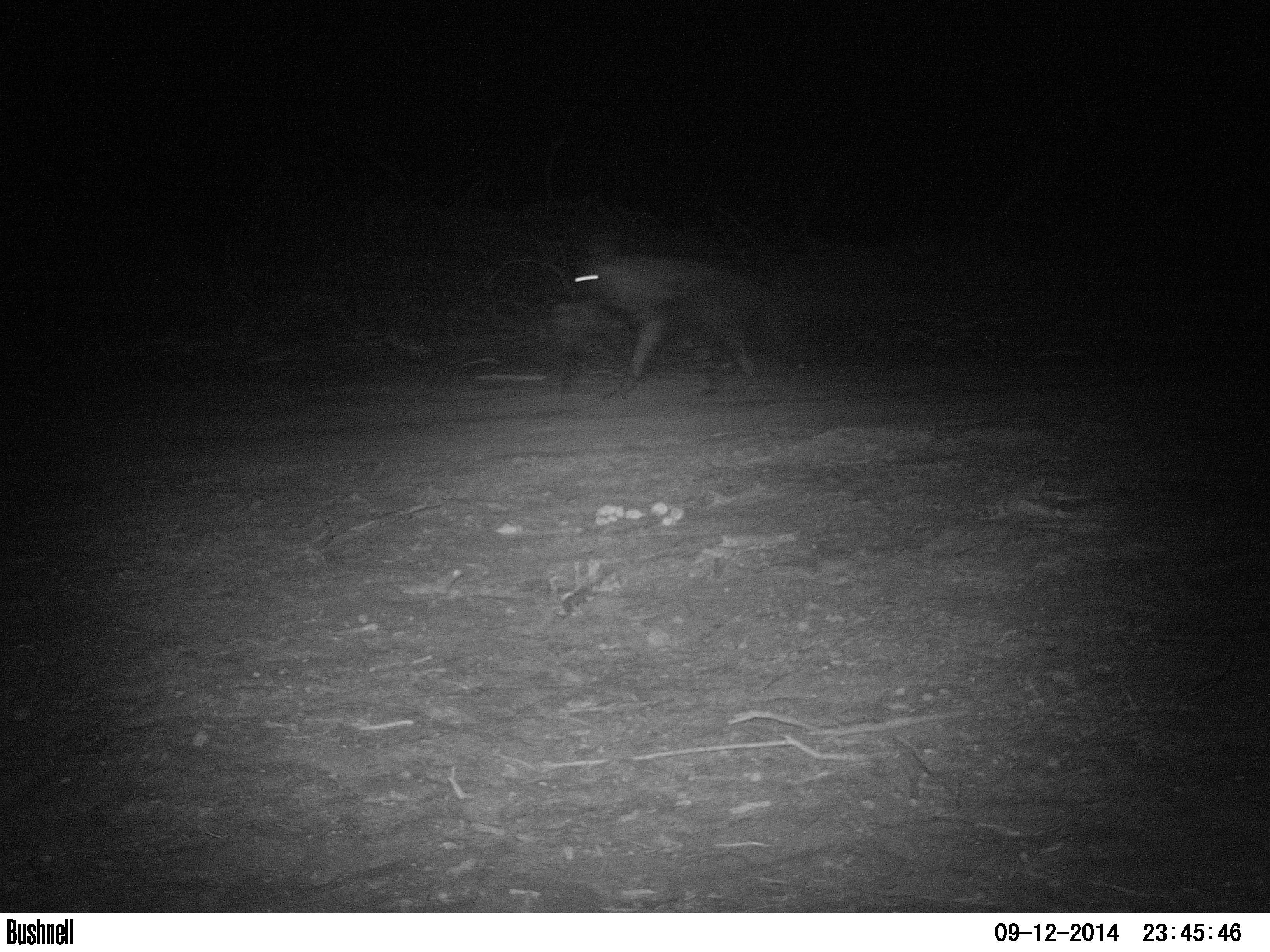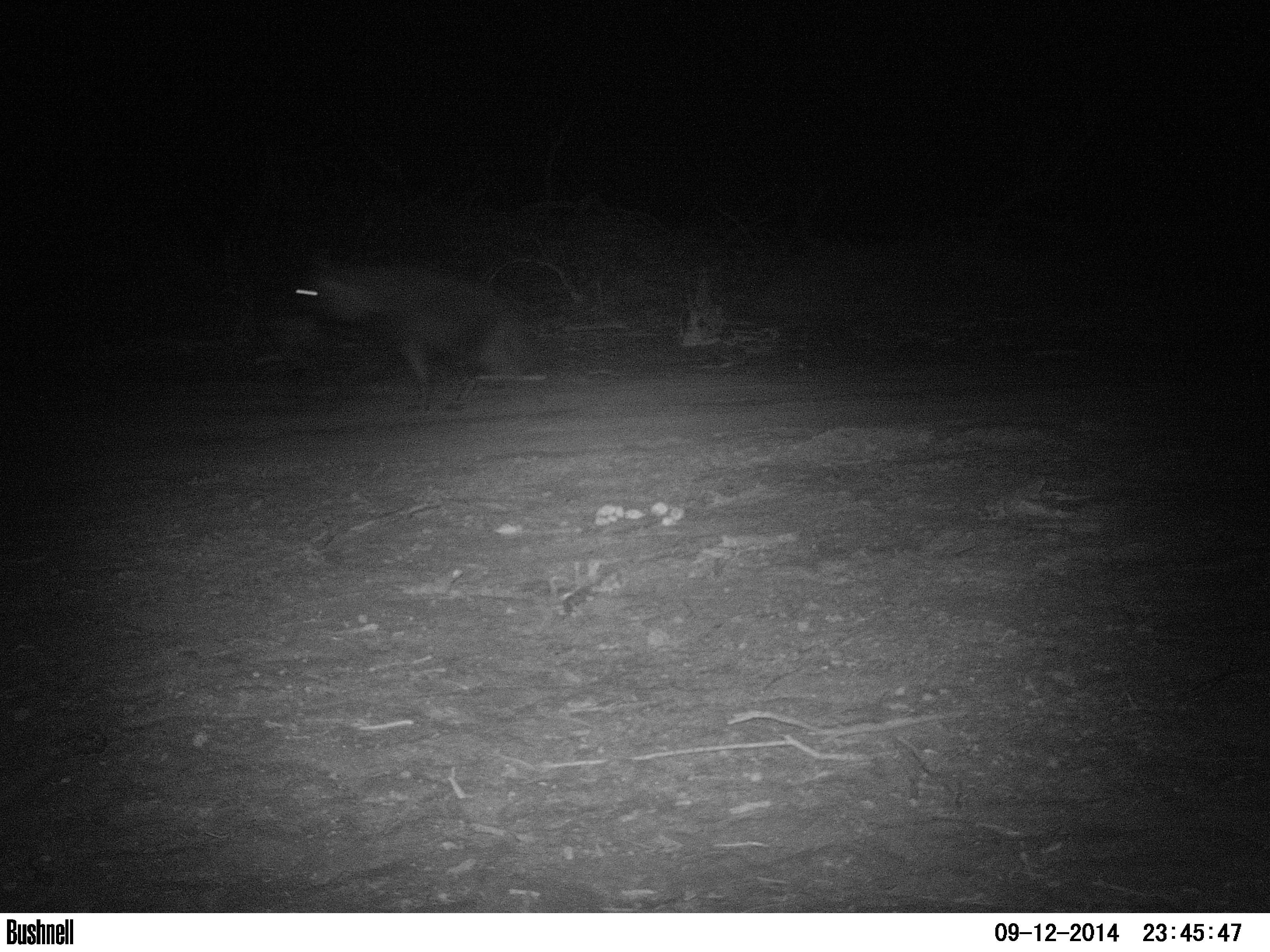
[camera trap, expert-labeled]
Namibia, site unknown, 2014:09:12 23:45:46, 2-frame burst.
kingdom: Animalia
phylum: Chordata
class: Mammalia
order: Carnivora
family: Hyaenidae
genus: Parahyaena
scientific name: Parahyaena brunnea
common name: brown hyena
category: hyaena brunnea